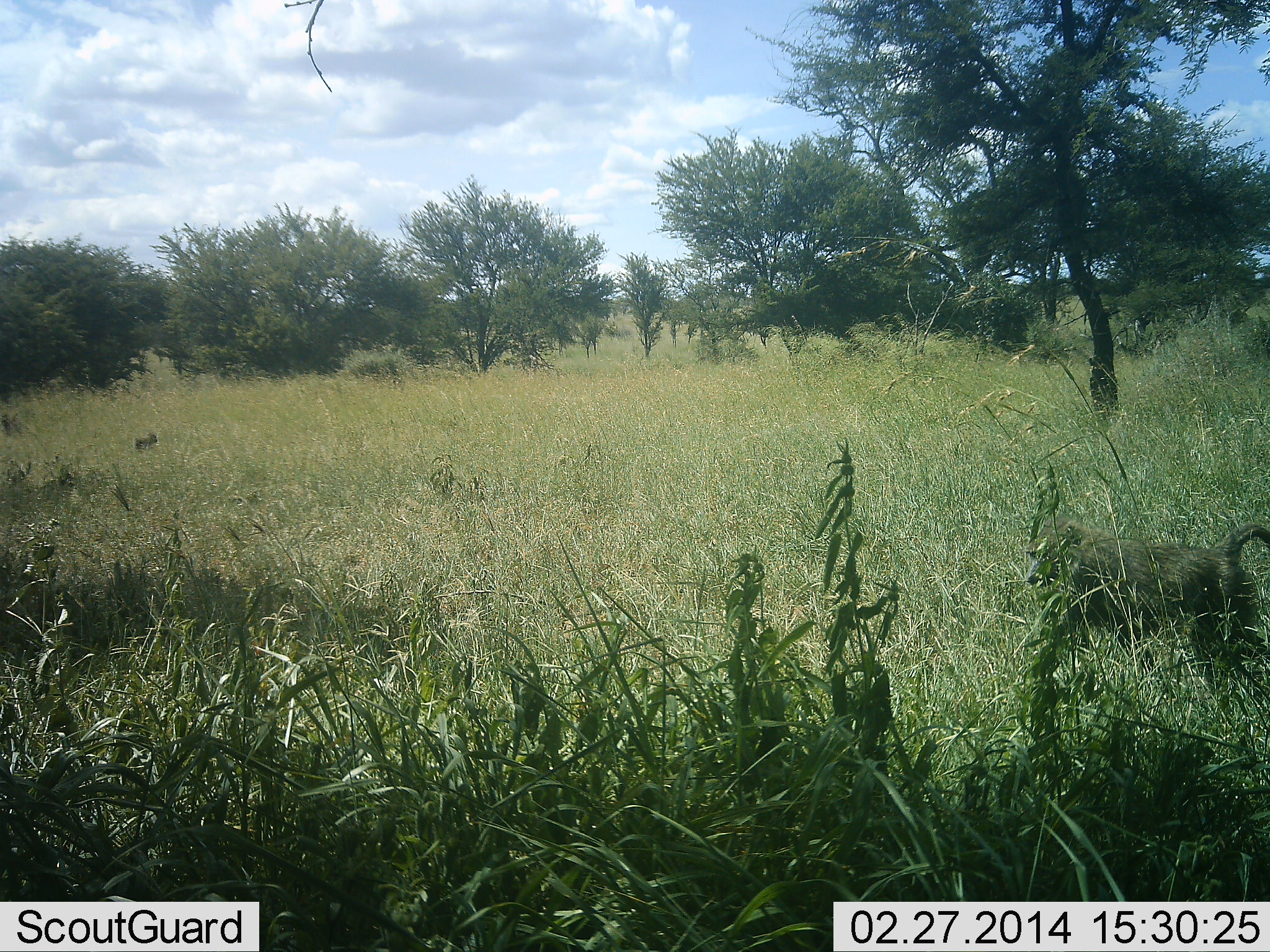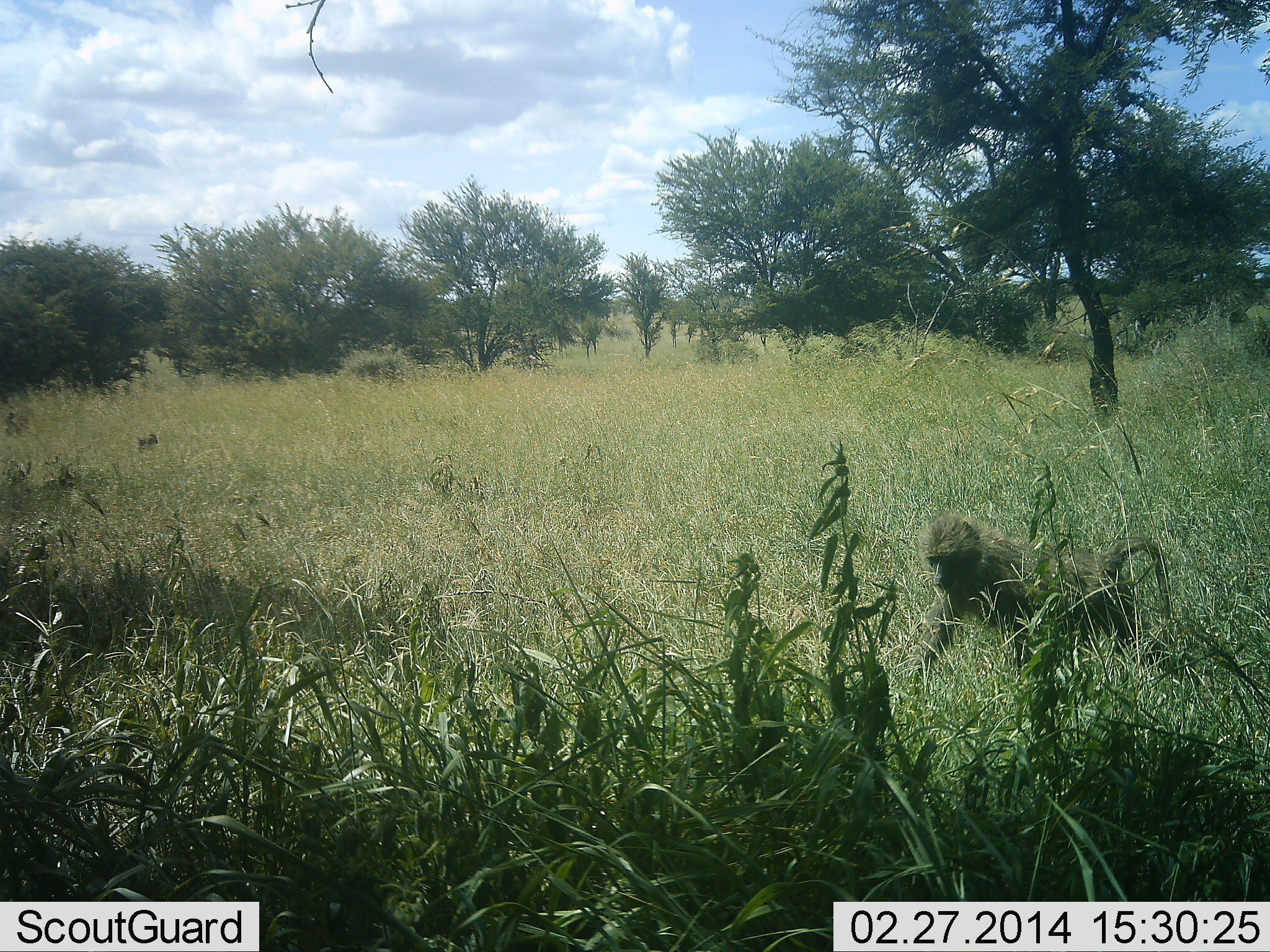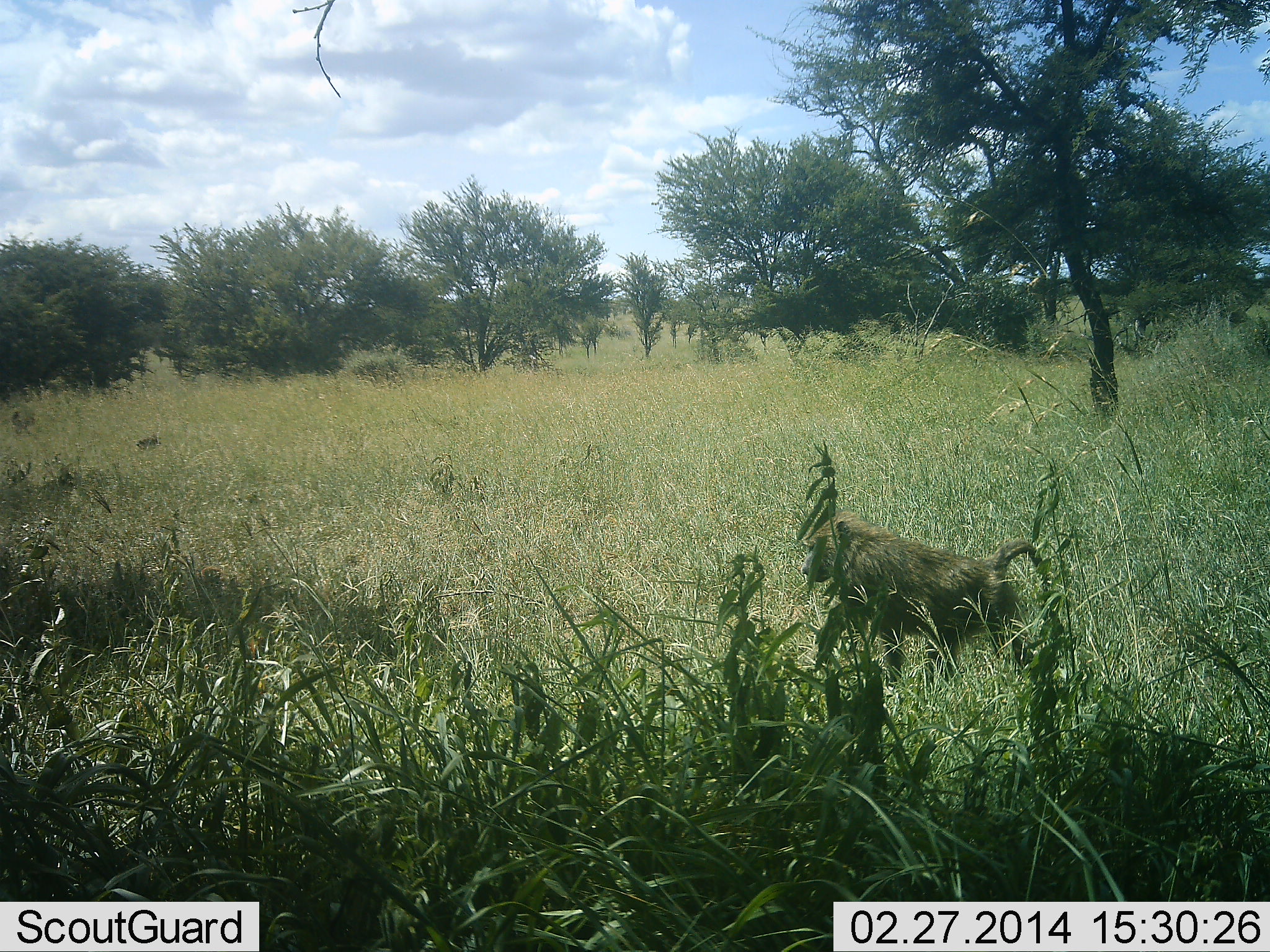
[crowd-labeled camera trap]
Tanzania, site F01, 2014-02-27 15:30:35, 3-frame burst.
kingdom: Animalia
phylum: Chordata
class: Mammalia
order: Primates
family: Cercopithecidae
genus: Papio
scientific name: Papio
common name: baboon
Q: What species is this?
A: Baboon (Papio).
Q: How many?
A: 1.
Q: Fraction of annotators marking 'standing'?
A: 10%.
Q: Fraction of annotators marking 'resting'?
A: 10%.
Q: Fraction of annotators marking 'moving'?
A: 90%.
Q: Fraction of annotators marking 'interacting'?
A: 0%.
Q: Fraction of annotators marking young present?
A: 0%.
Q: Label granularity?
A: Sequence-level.